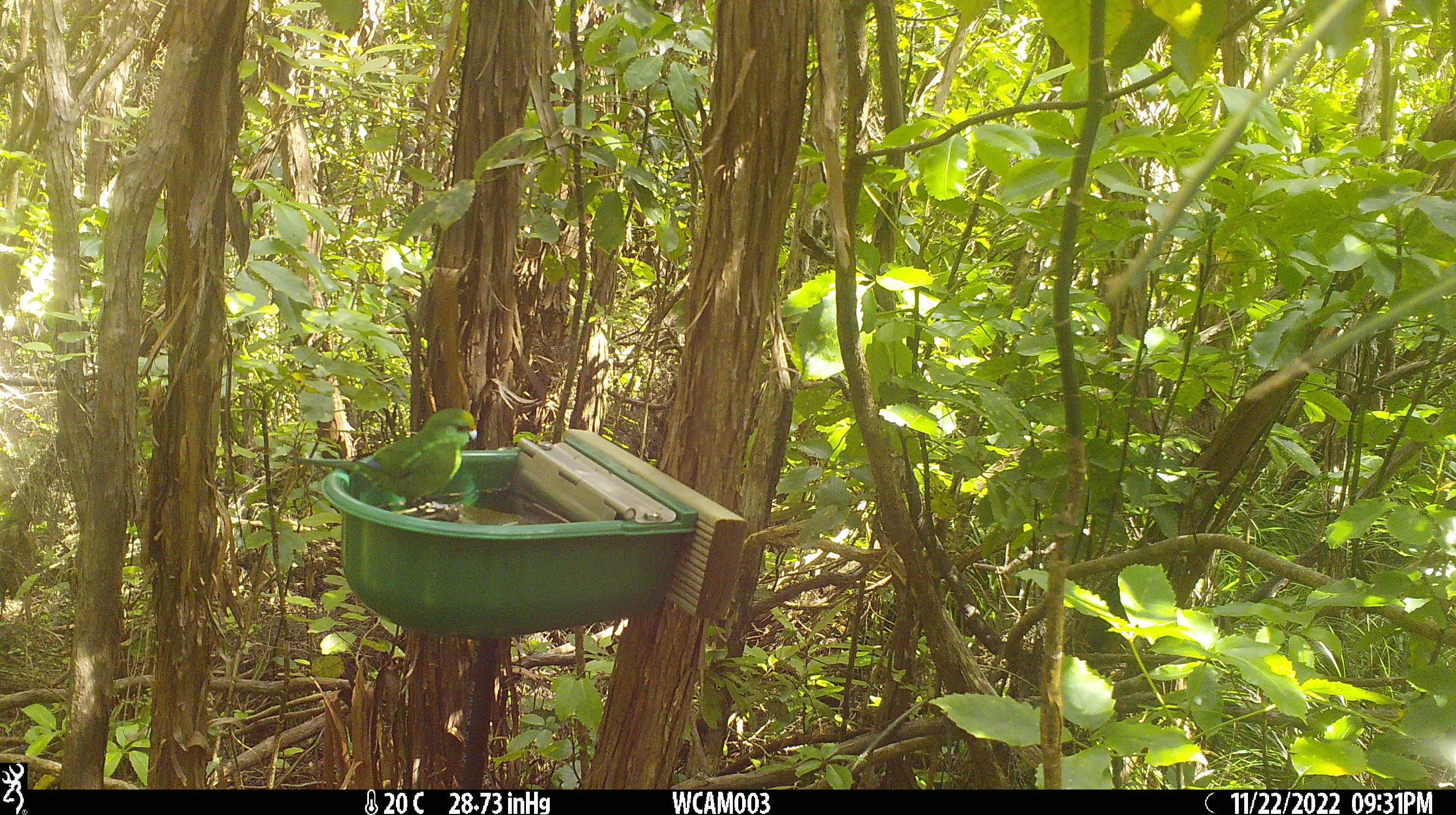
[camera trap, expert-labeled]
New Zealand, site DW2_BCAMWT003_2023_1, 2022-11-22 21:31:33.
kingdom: Animalia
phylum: Chordata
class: Aves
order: Psittaciformes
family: Psittaculidae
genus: Cyanoramphus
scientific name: Cyanoramphus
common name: parakeet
Parakeet (Cyanoramphus).